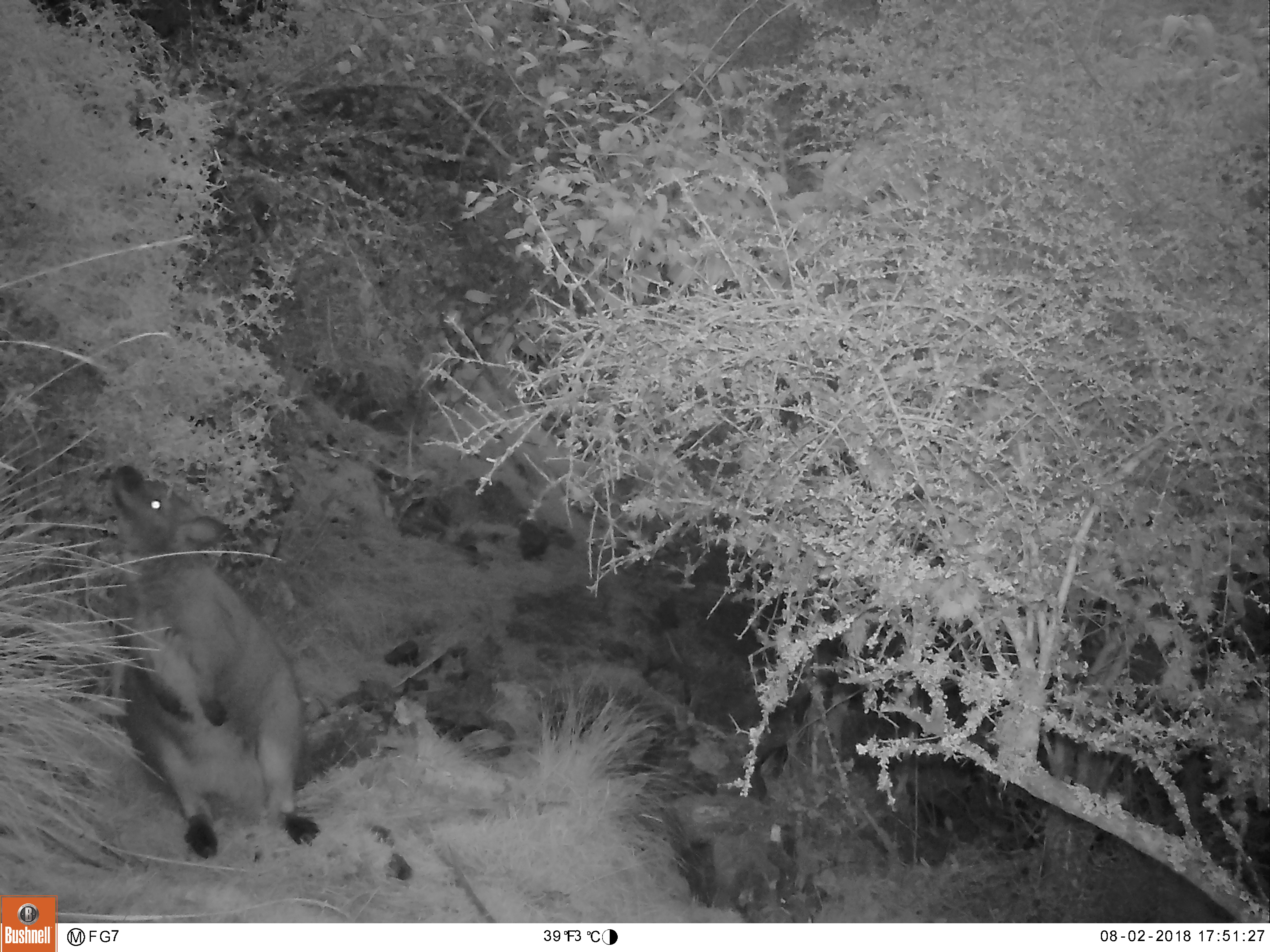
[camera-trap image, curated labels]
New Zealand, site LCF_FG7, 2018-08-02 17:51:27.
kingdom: Animalia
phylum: Chordata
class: Mammalia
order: Diprotodontia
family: Macropodidae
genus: Notamacropus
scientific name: Notamacropus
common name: wallaby